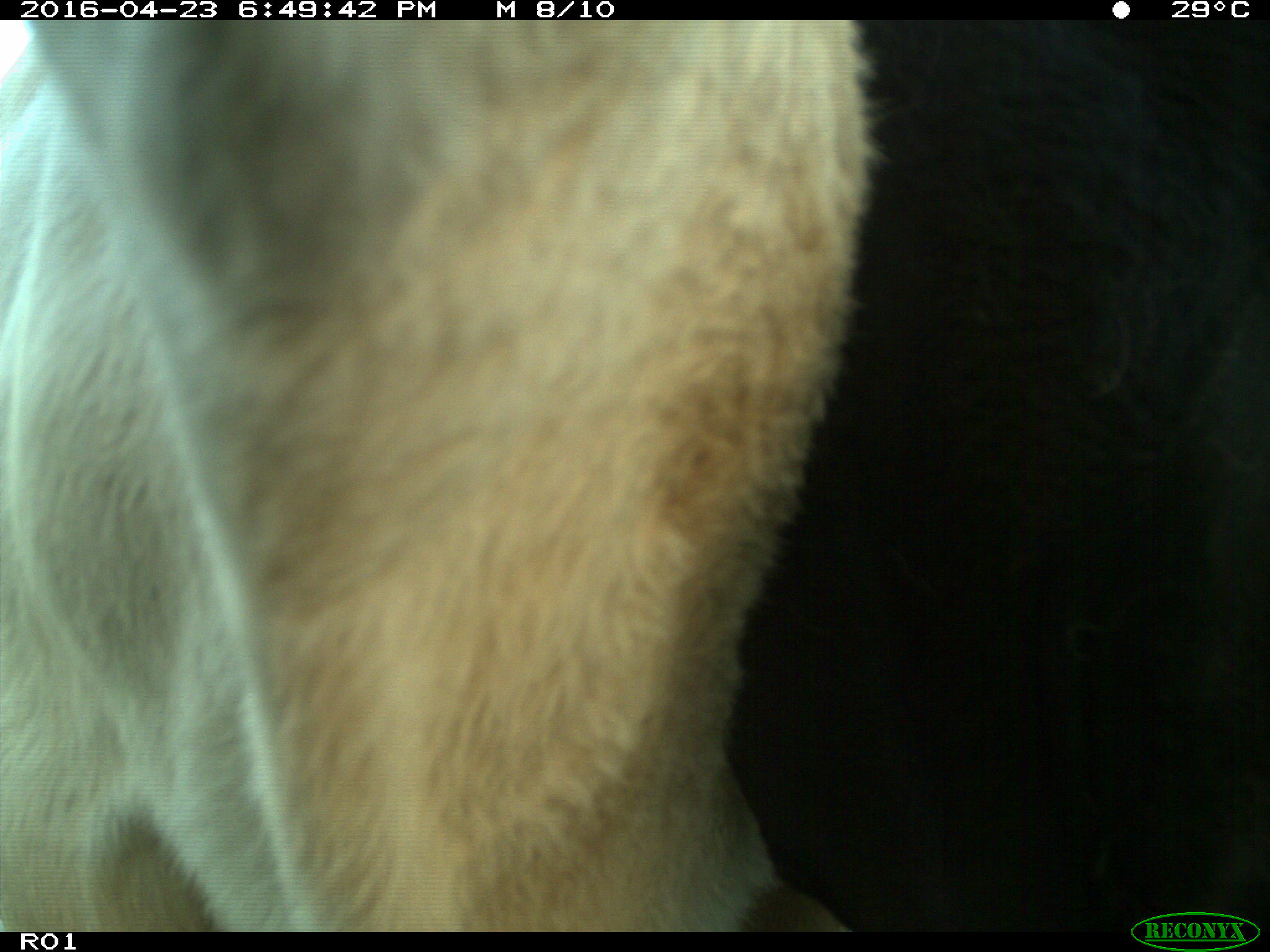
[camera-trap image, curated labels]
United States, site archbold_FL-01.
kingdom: Animalia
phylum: Chordata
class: Mammalia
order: Artiodactyla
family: Bovidae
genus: Bos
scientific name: Bos taurus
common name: domestic cow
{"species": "Bos taurus (domestic cow)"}